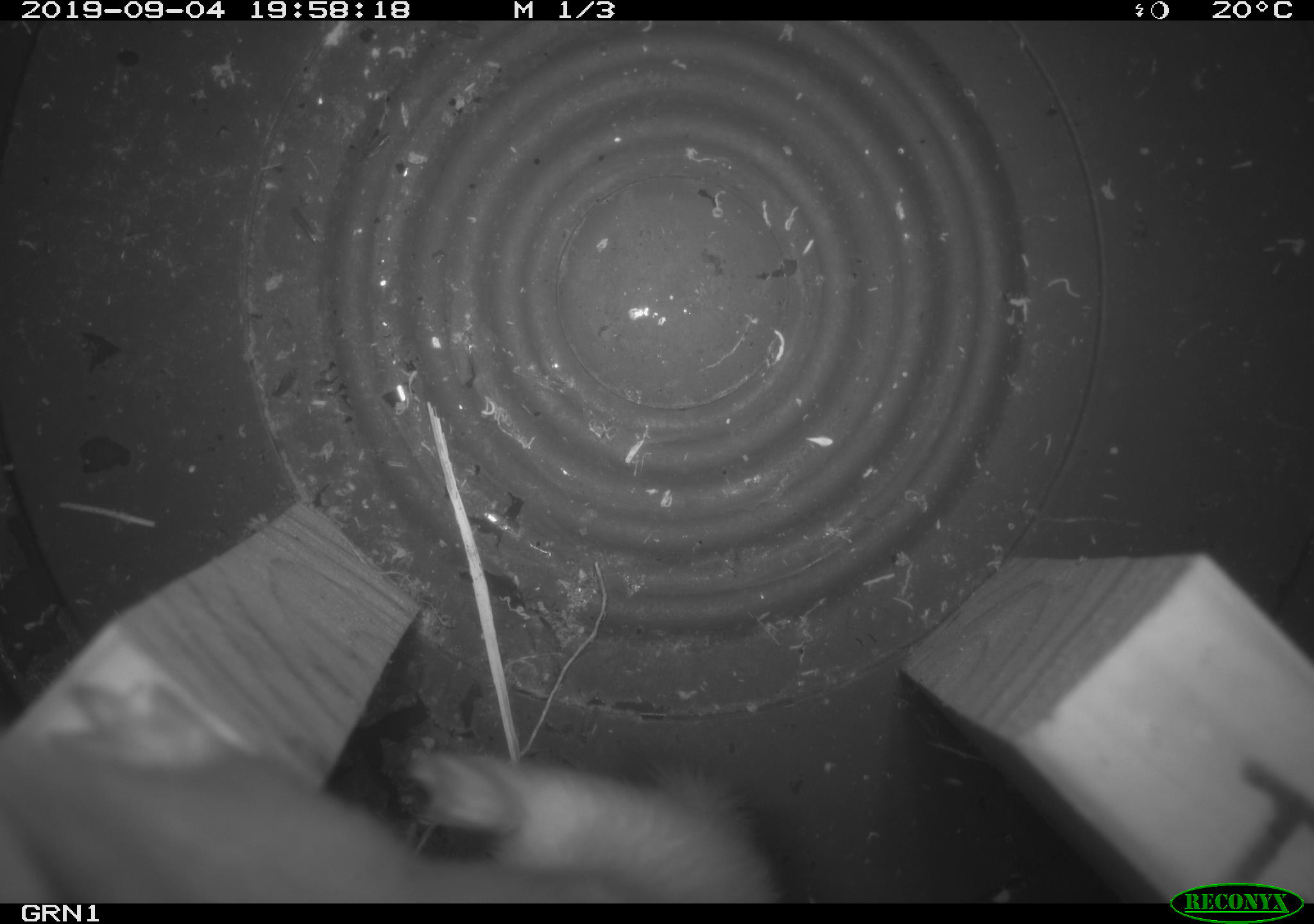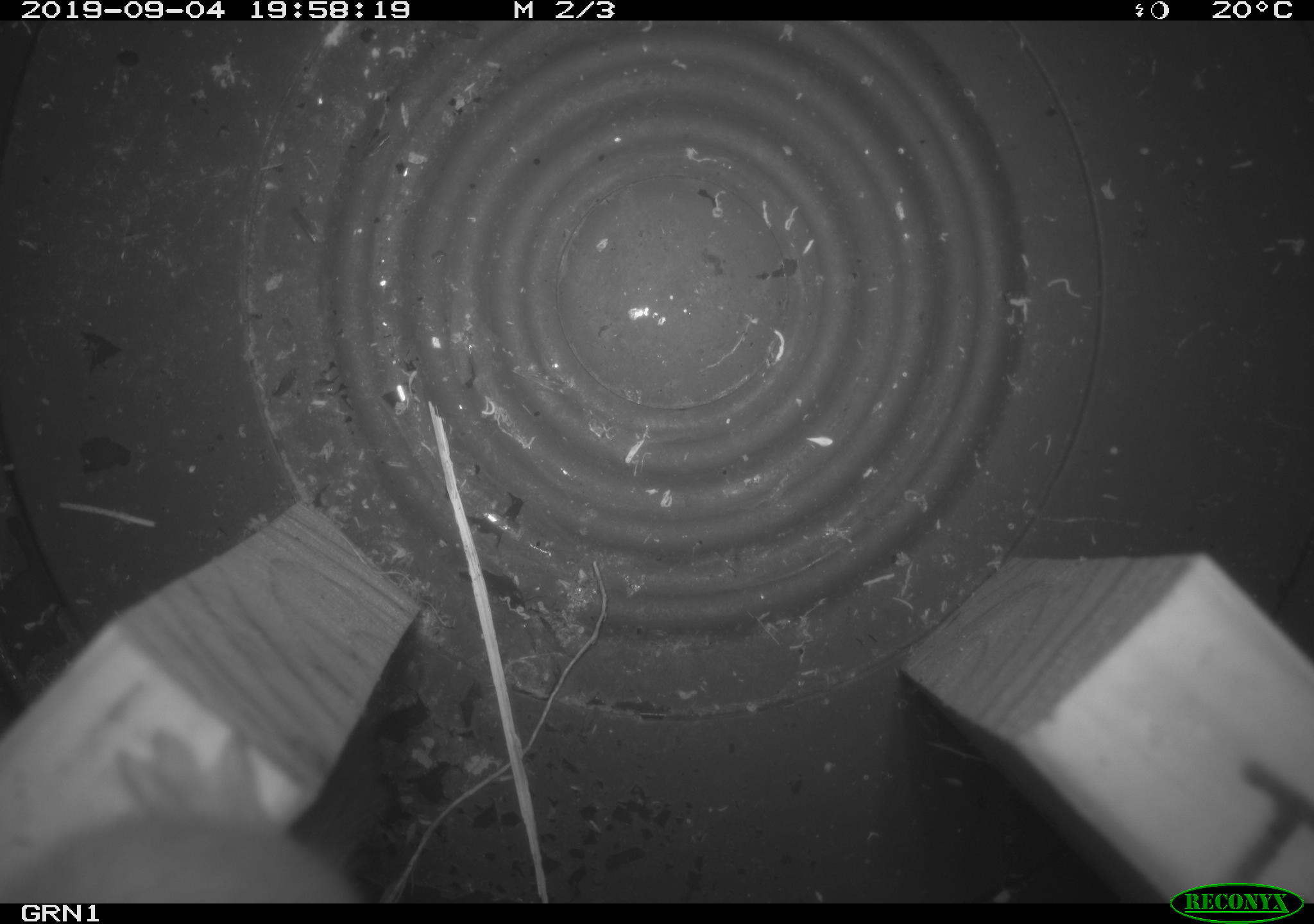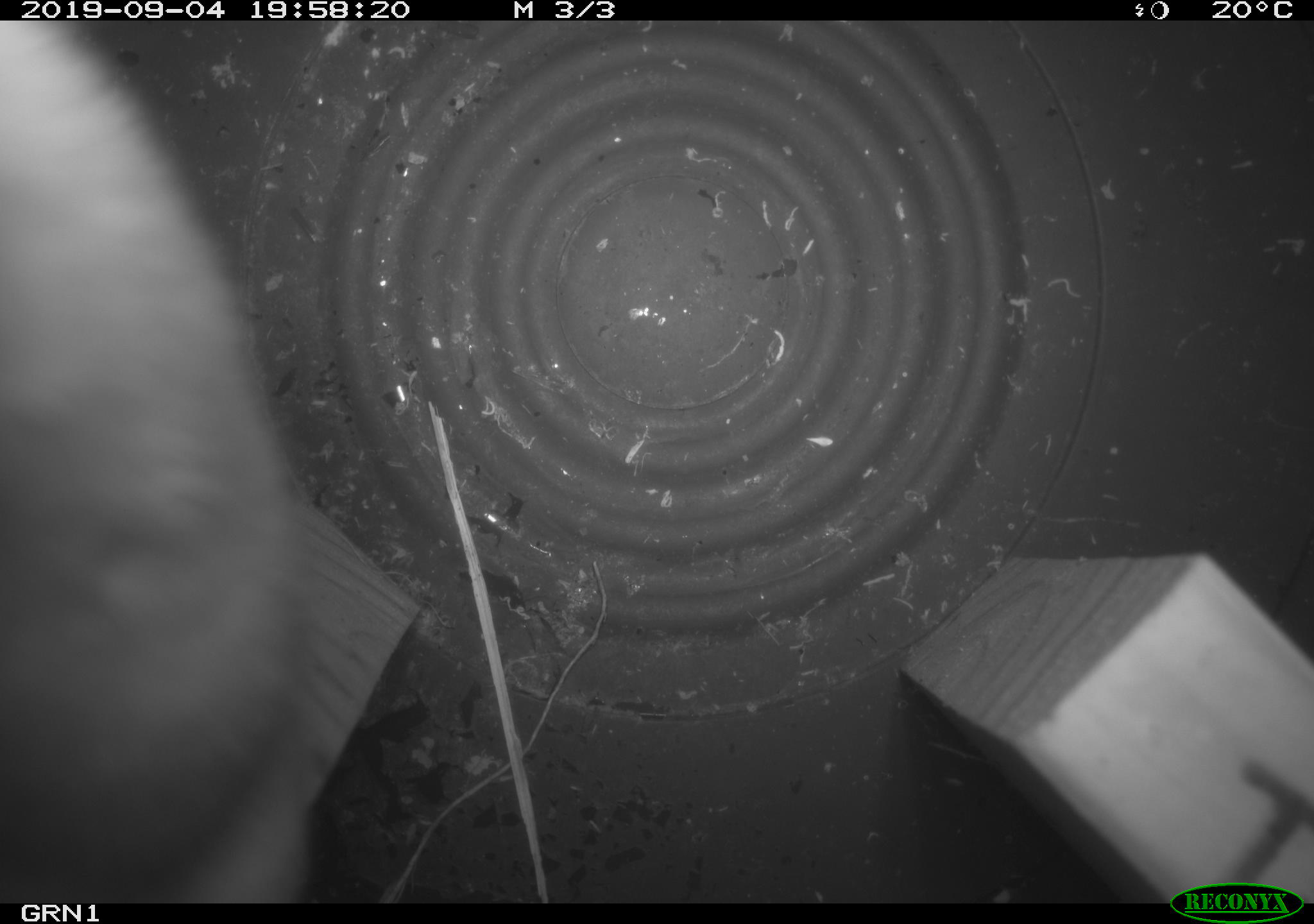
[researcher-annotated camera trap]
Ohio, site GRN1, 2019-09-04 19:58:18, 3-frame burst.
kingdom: Animalia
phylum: Chordata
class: Mammalia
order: Carnivora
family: Mustelidae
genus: Neogale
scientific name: Neogale frenata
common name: long-tailed weasel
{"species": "long-tailed weasel (Neogale frenata)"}